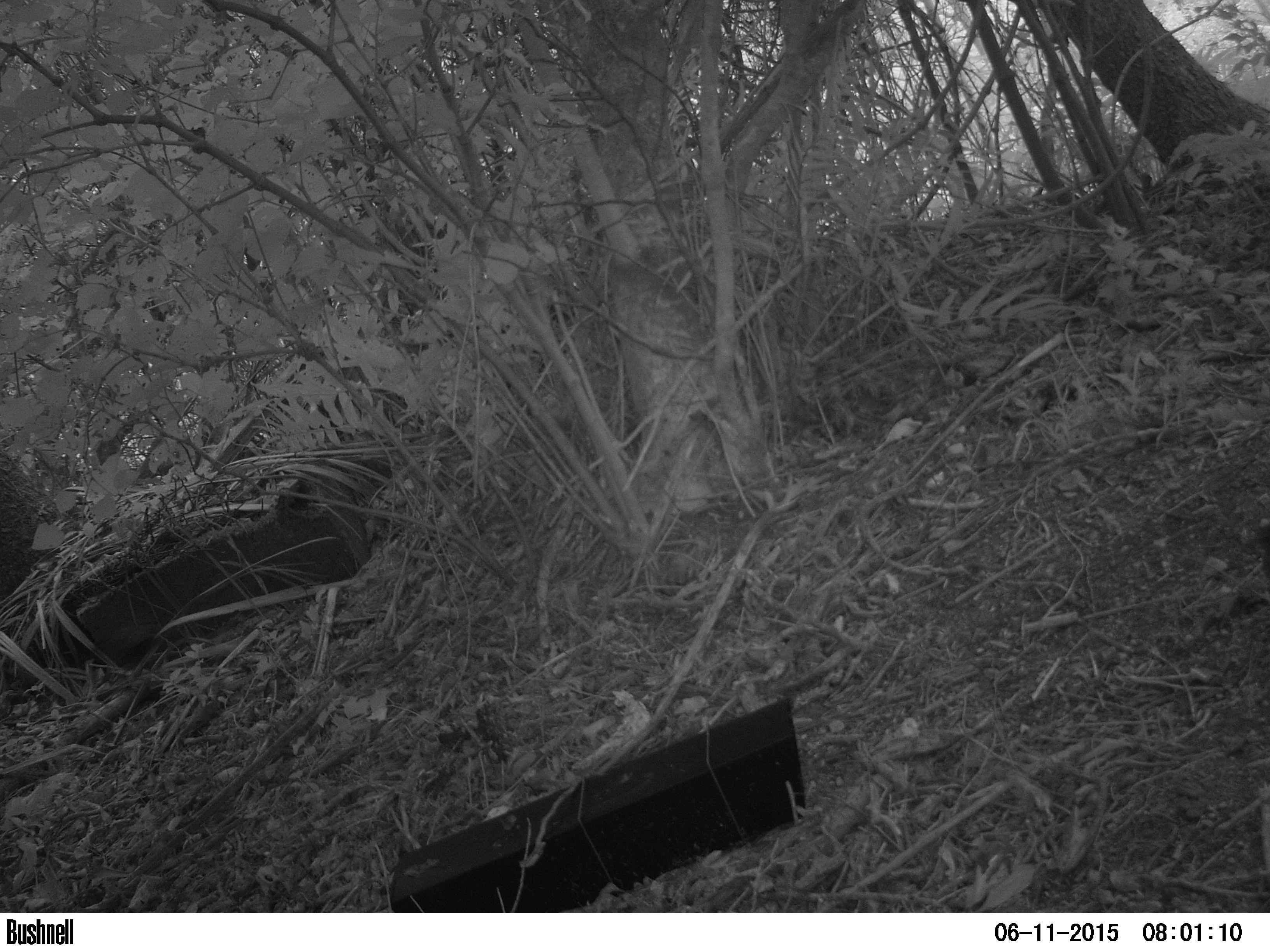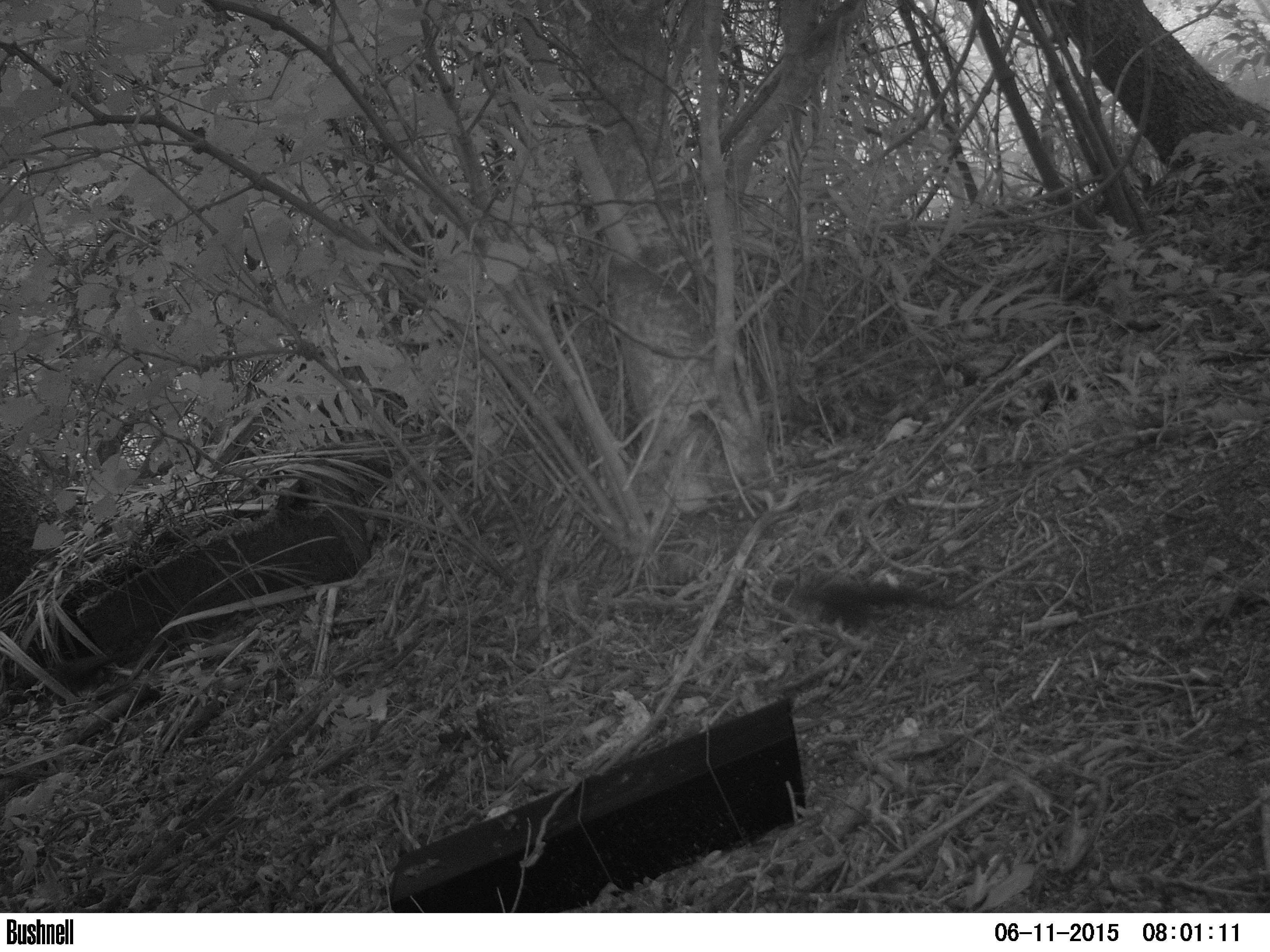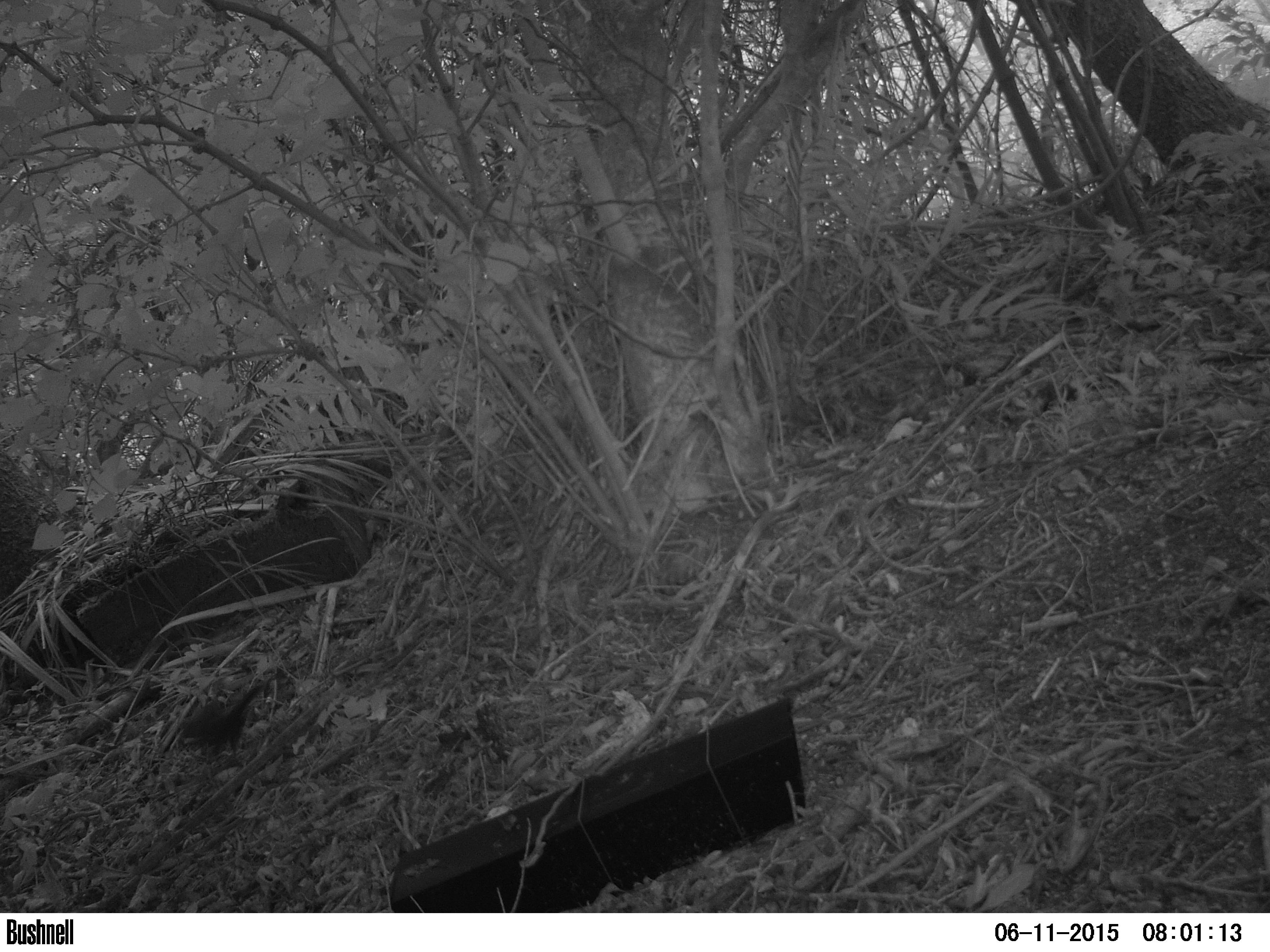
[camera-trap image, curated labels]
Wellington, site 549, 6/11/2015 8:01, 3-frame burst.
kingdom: Animalia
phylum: Chordata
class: Aves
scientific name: Aves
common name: bird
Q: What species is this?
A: Bird (Aves).